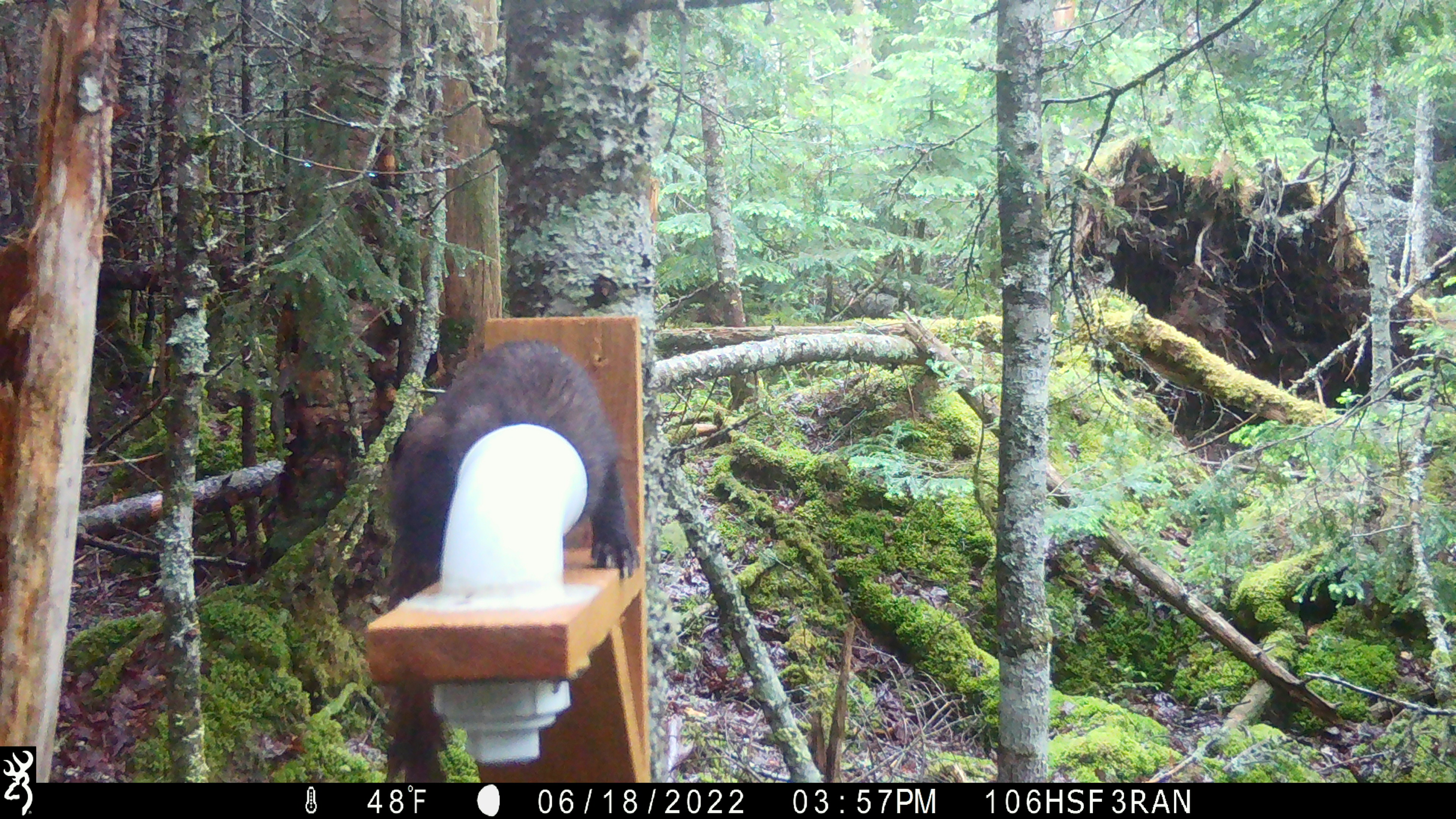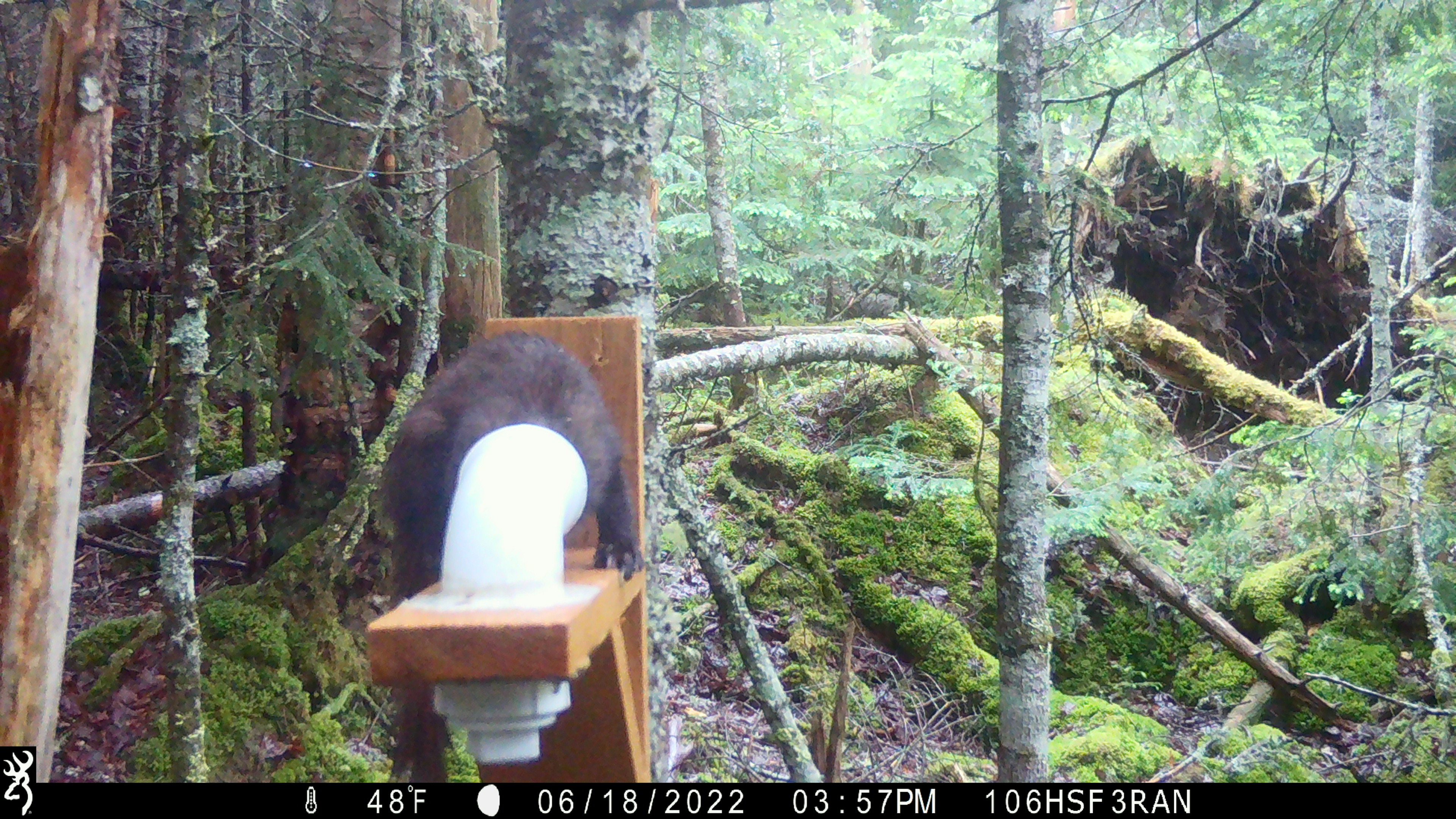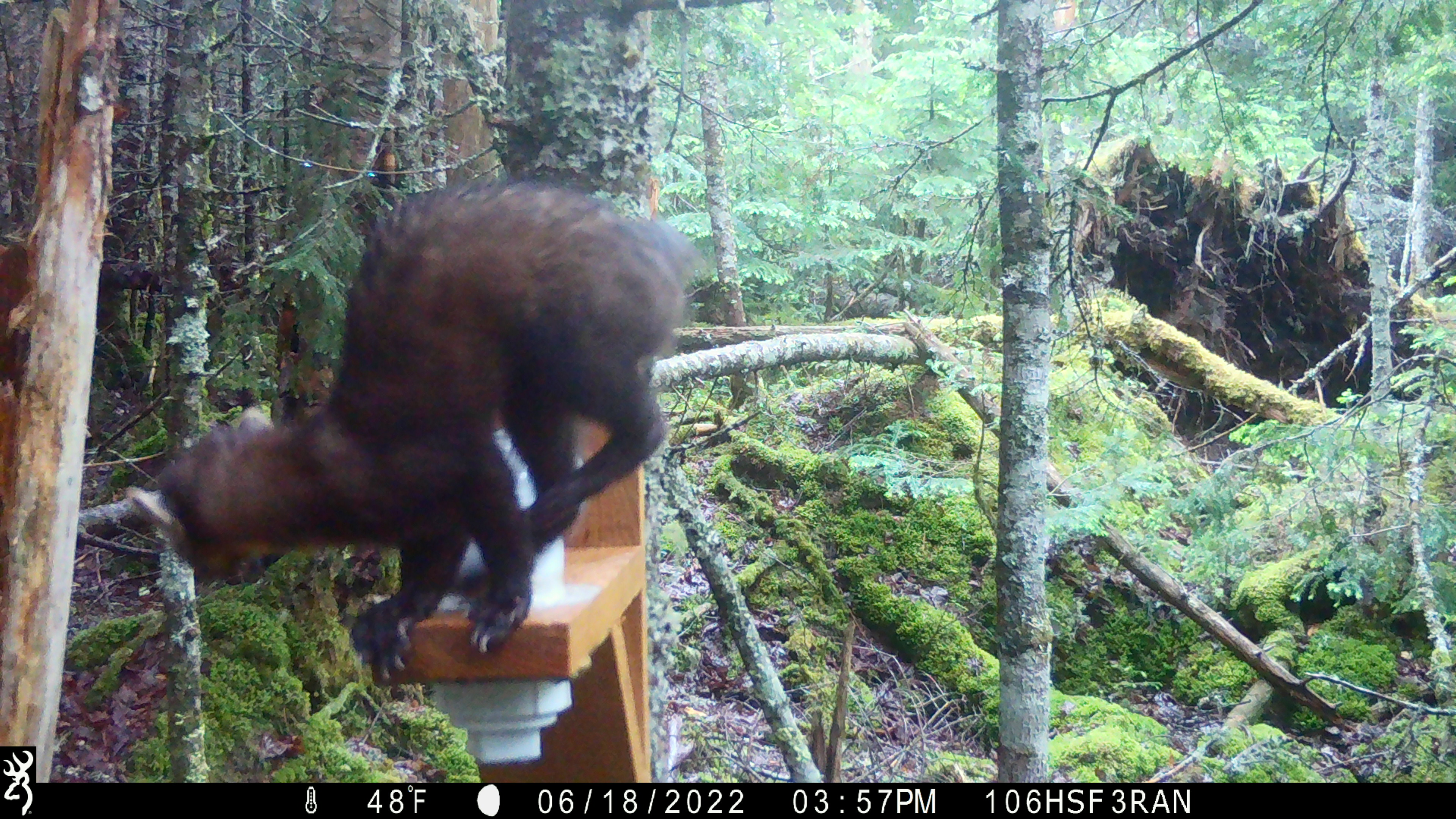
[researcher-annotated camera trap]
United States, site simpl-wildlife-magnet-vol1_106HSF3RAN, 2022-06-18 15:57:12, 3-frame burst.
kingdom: Animalia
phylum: Chordata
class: Mammalia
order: Carnivora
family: Mustelidae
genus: Martes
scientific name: Martes americana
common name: american marten